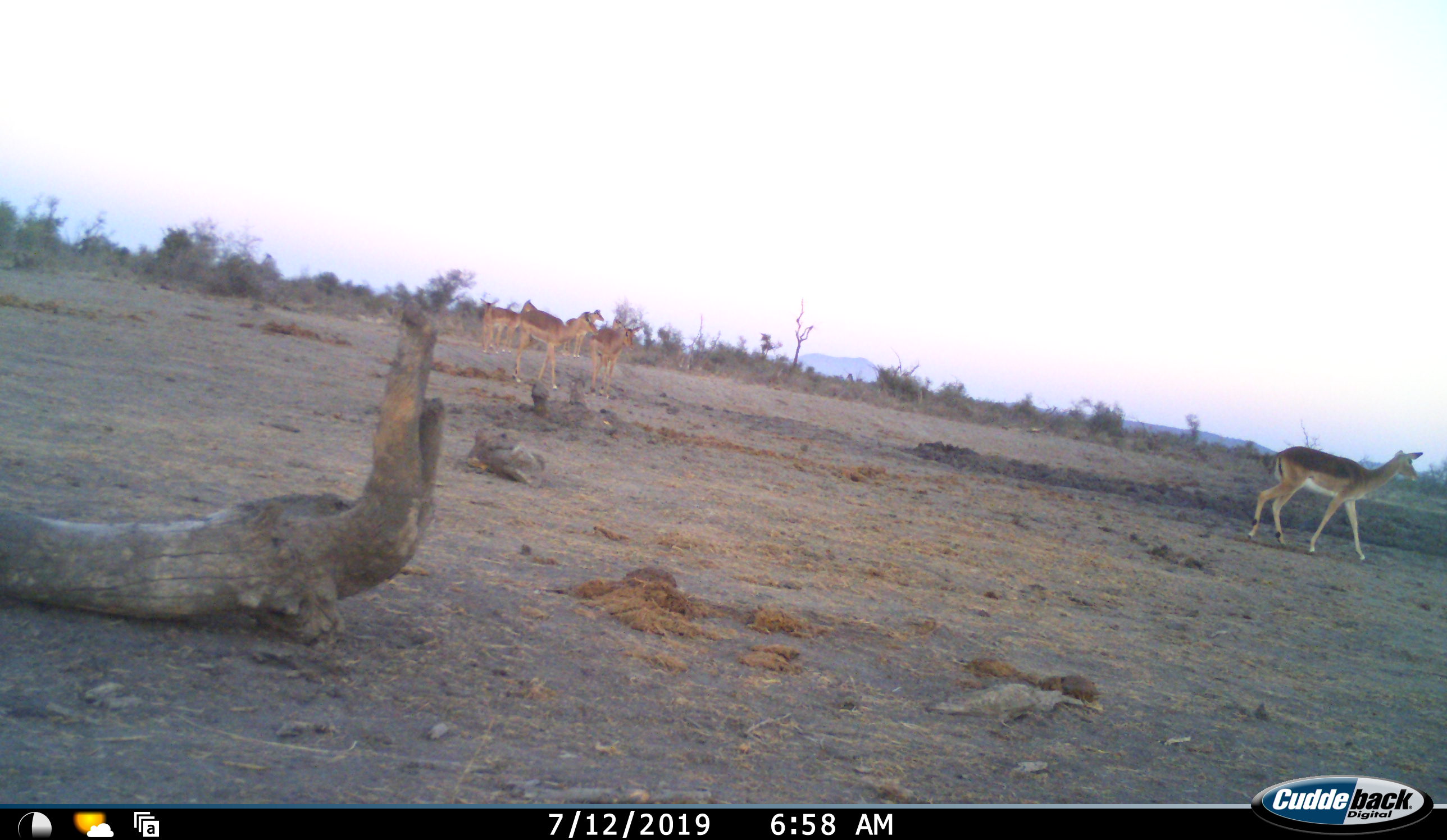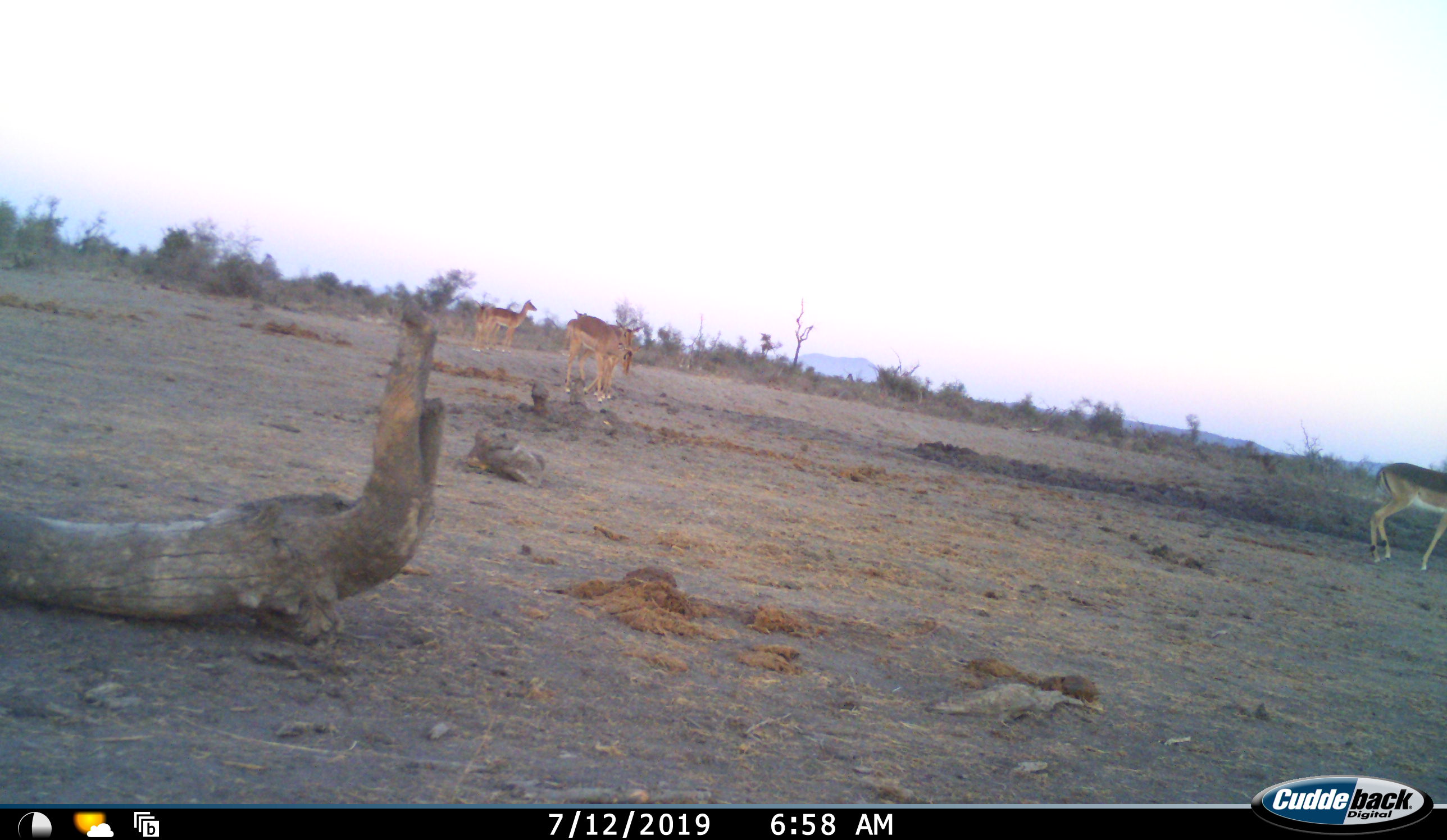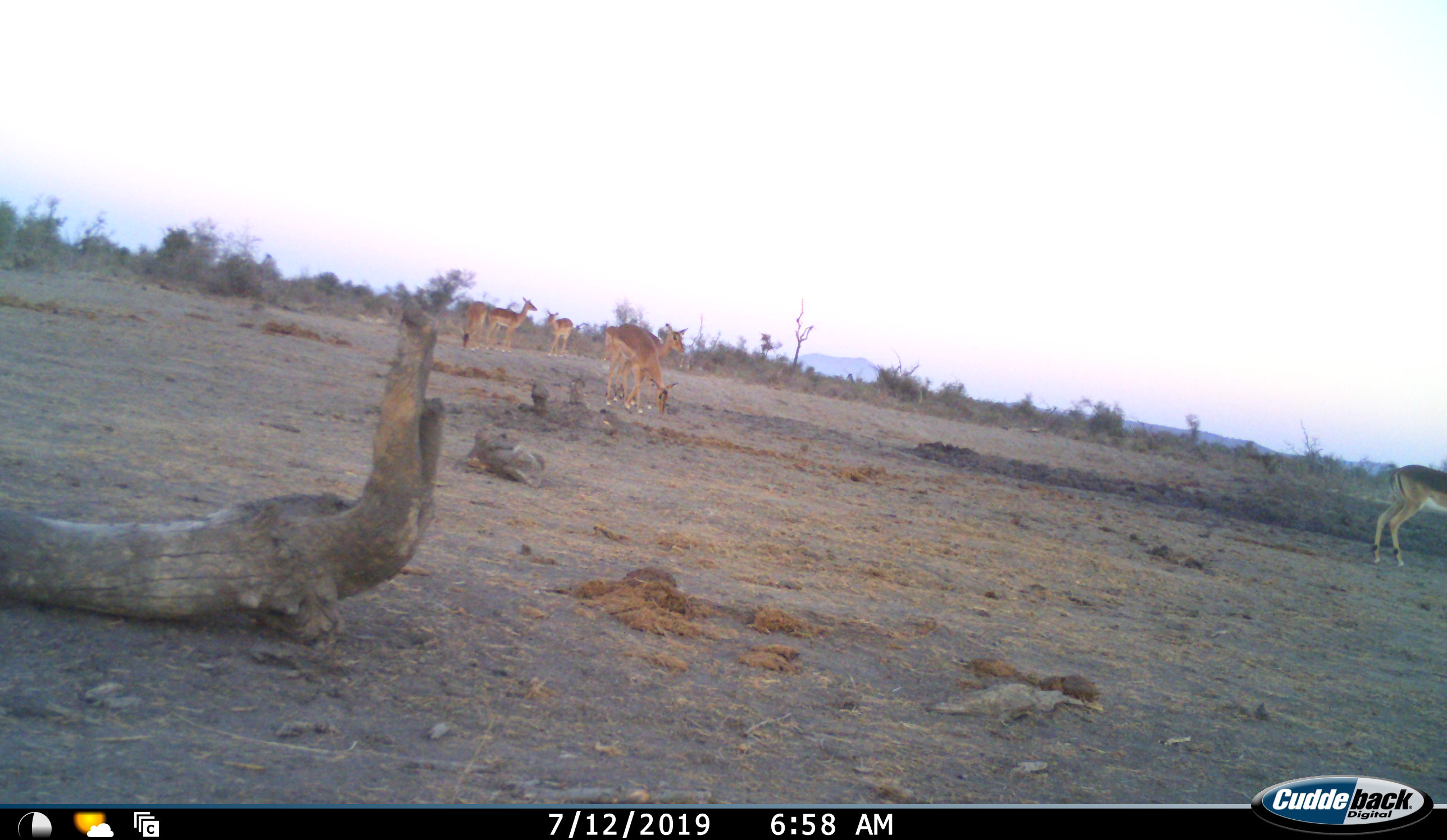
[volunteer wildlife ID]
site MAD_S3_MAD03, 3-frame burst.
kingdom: Animalia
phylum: Chordata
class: Mammalia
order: Artiodactyla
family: Bovidae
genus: Aepyceros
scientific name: Aepyceros melampus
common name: impala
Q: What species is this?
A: Impala (Aepyceros melampus).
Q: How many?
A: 6.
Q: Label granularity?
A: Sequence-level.